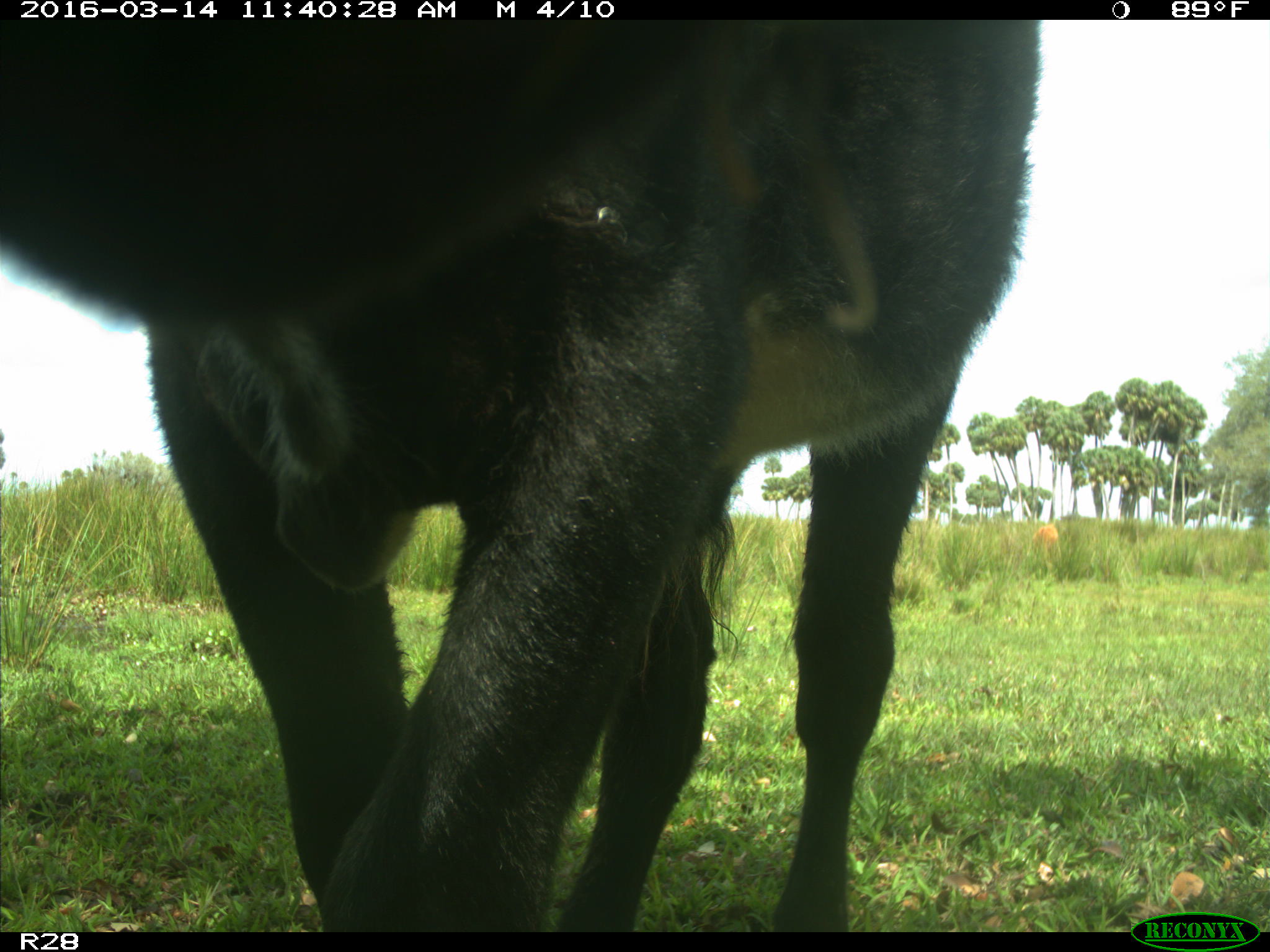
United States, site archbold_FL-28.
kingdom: Animalia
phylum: Chordata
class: Mammalia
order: Artiodactyla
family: Bovidae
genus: Bos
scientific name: Bos taurus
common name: domestic cow